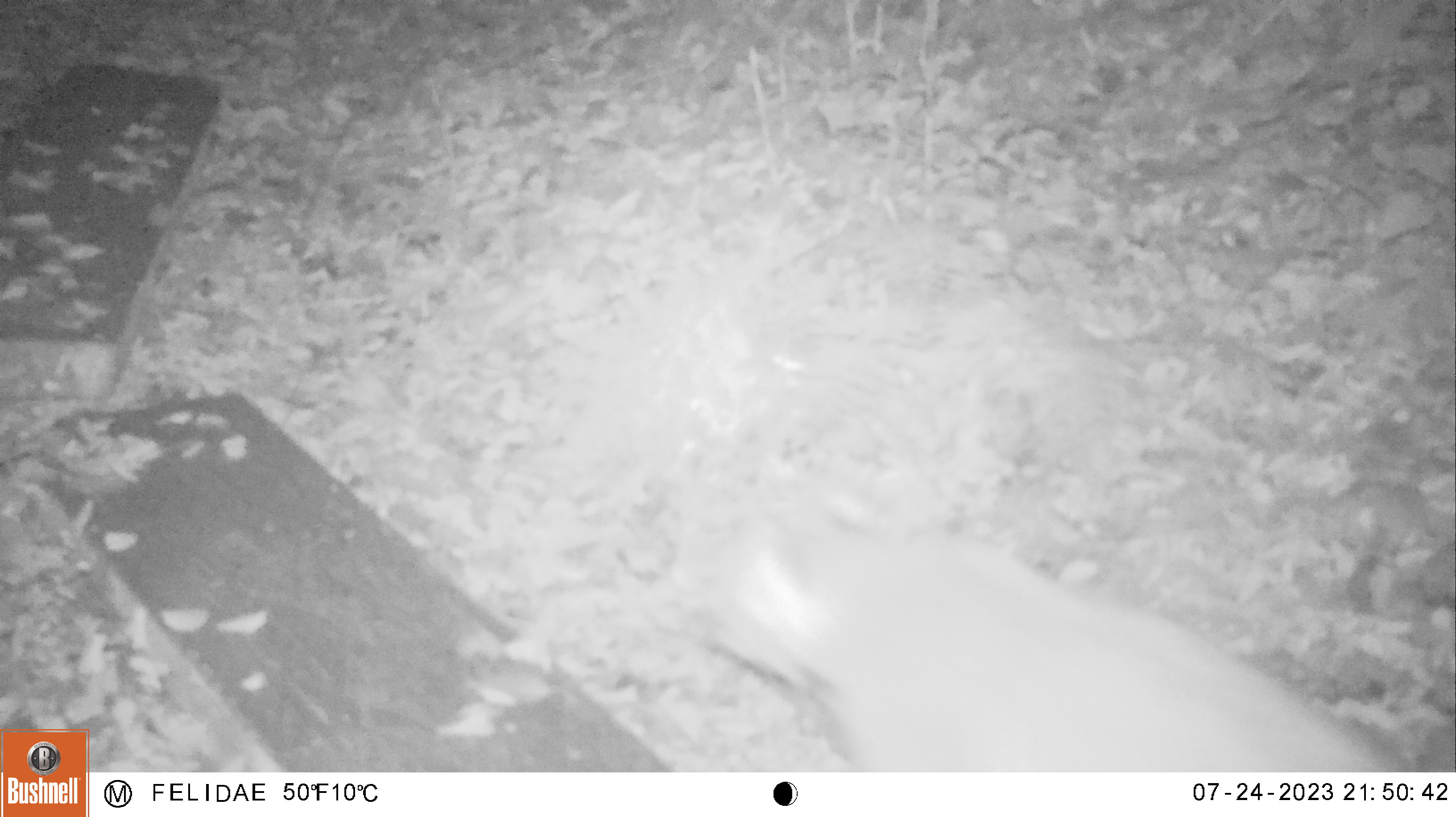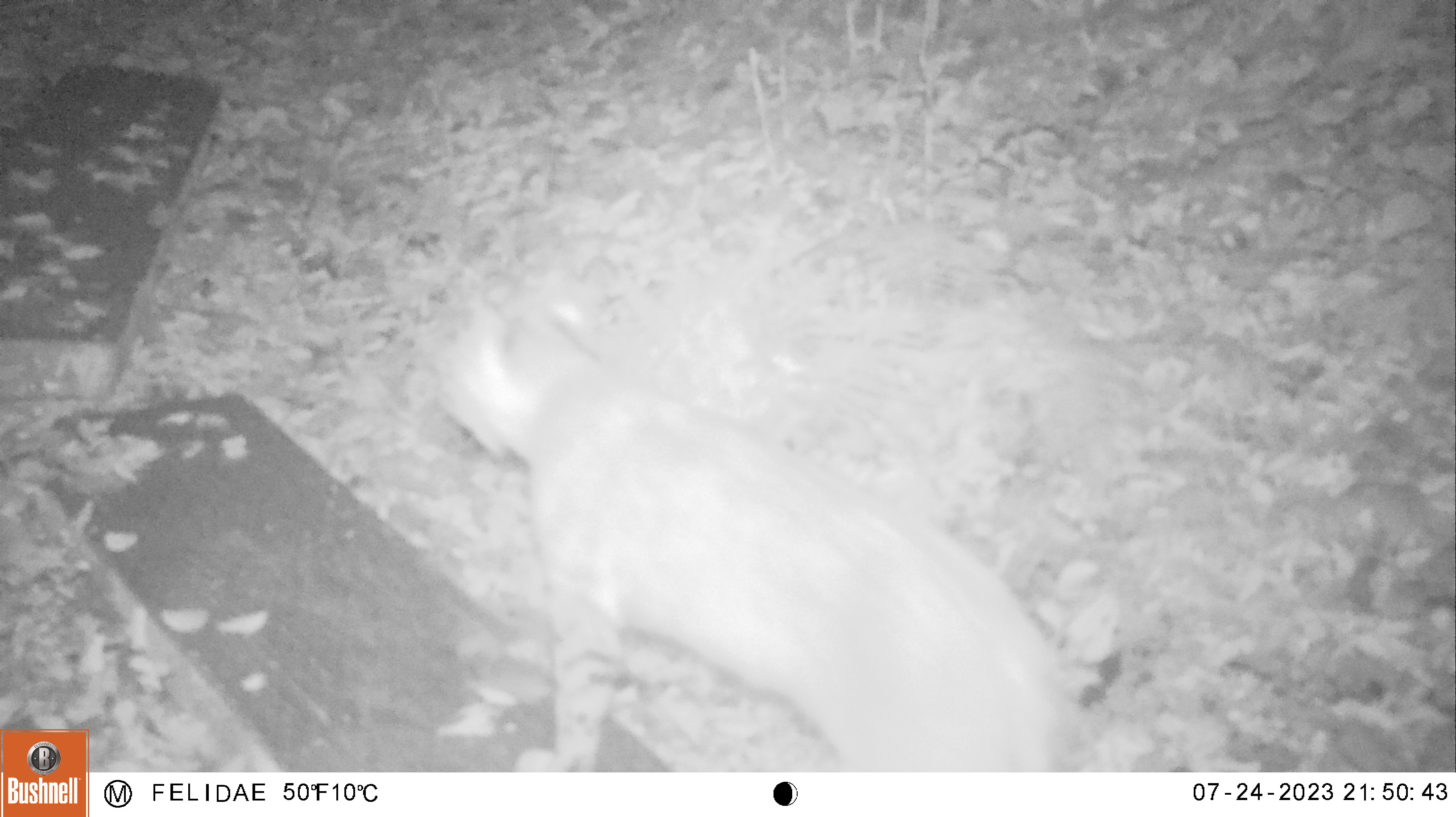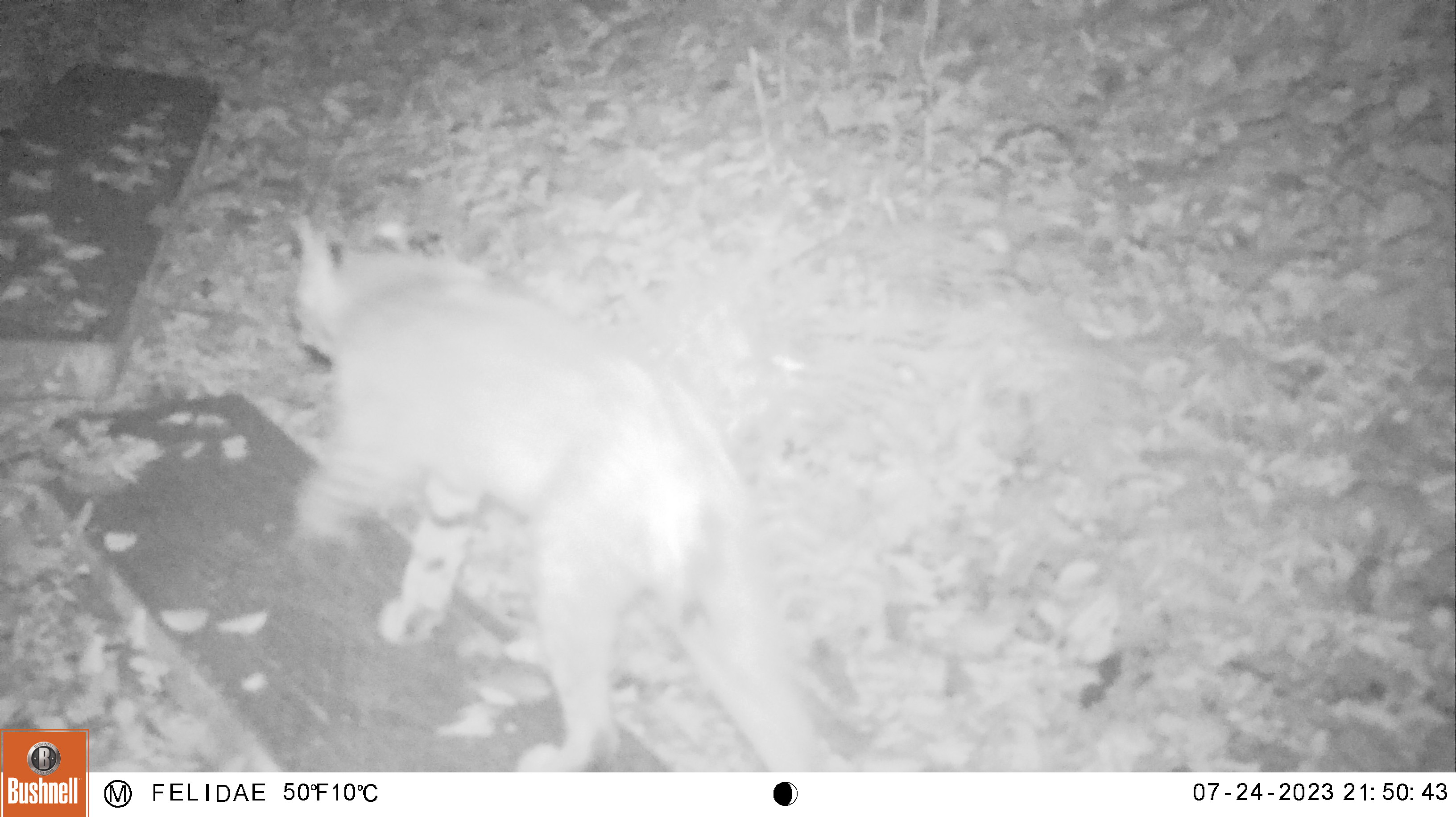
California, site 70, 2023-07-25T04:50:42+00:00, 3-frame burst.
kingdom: Animalia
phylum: Chordata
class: Mammalia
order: Carnivora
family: Felidae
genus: Lynx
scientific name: Lynx rufus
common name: bobcat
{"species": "bobcat (Lynx rufus)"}